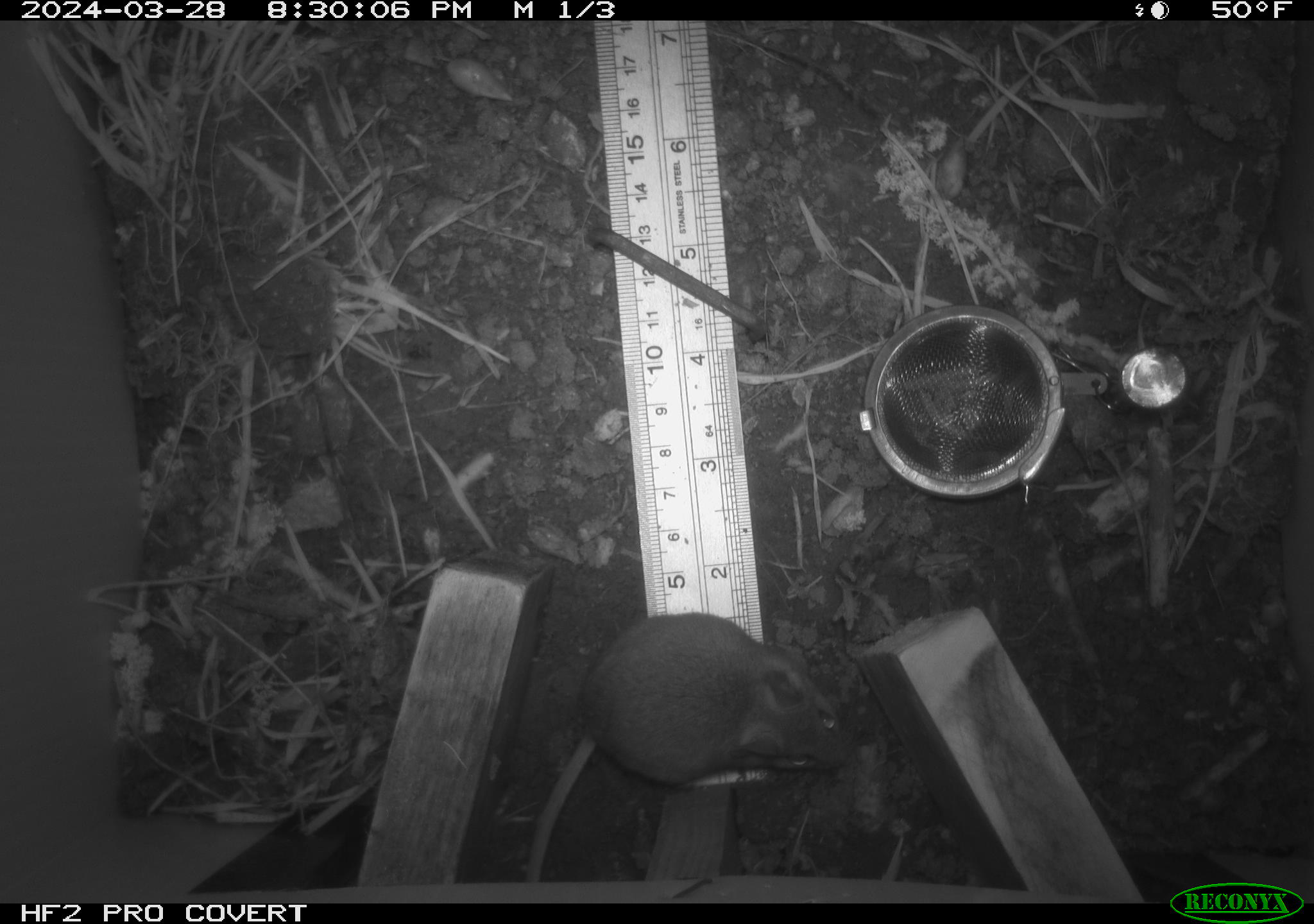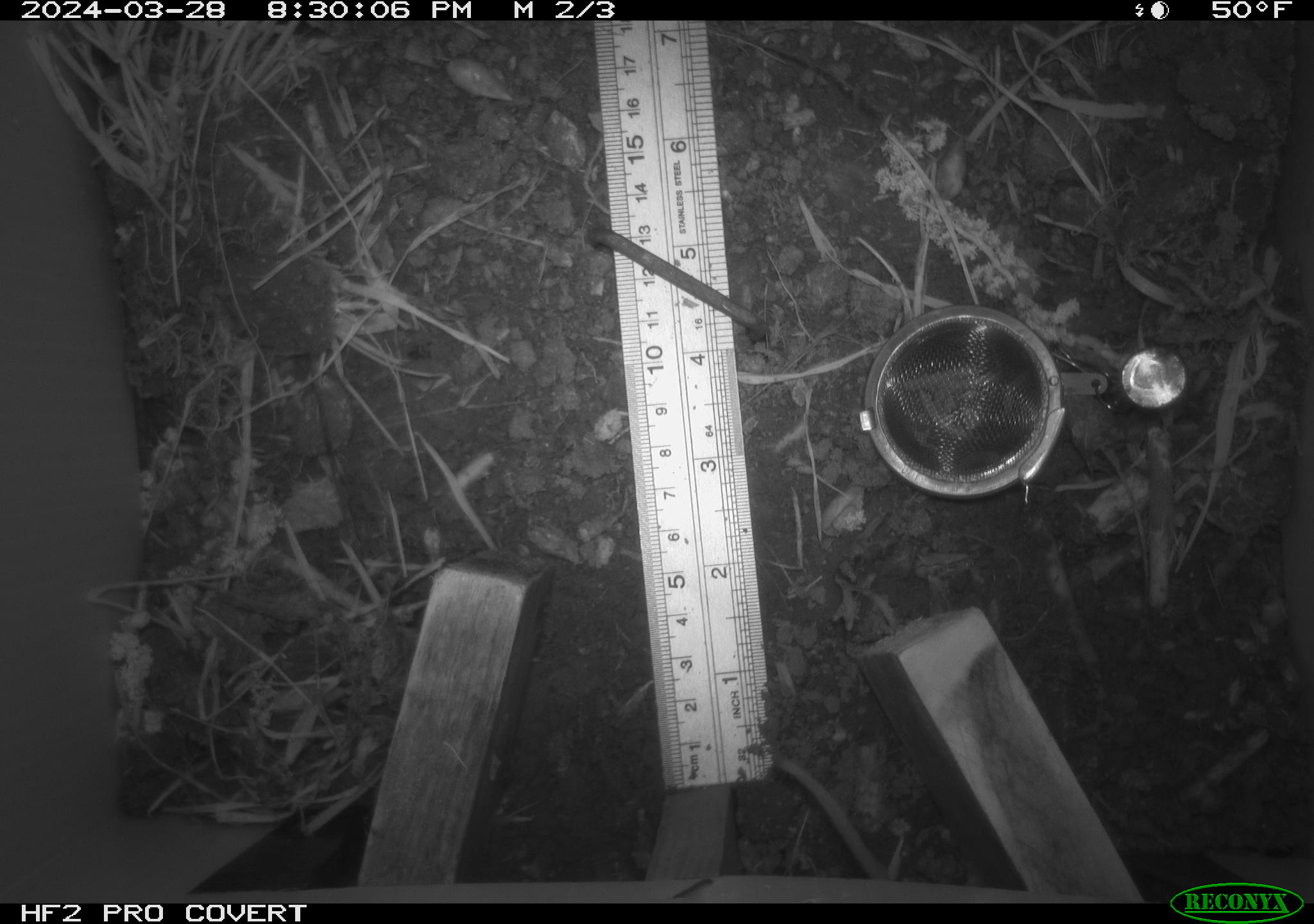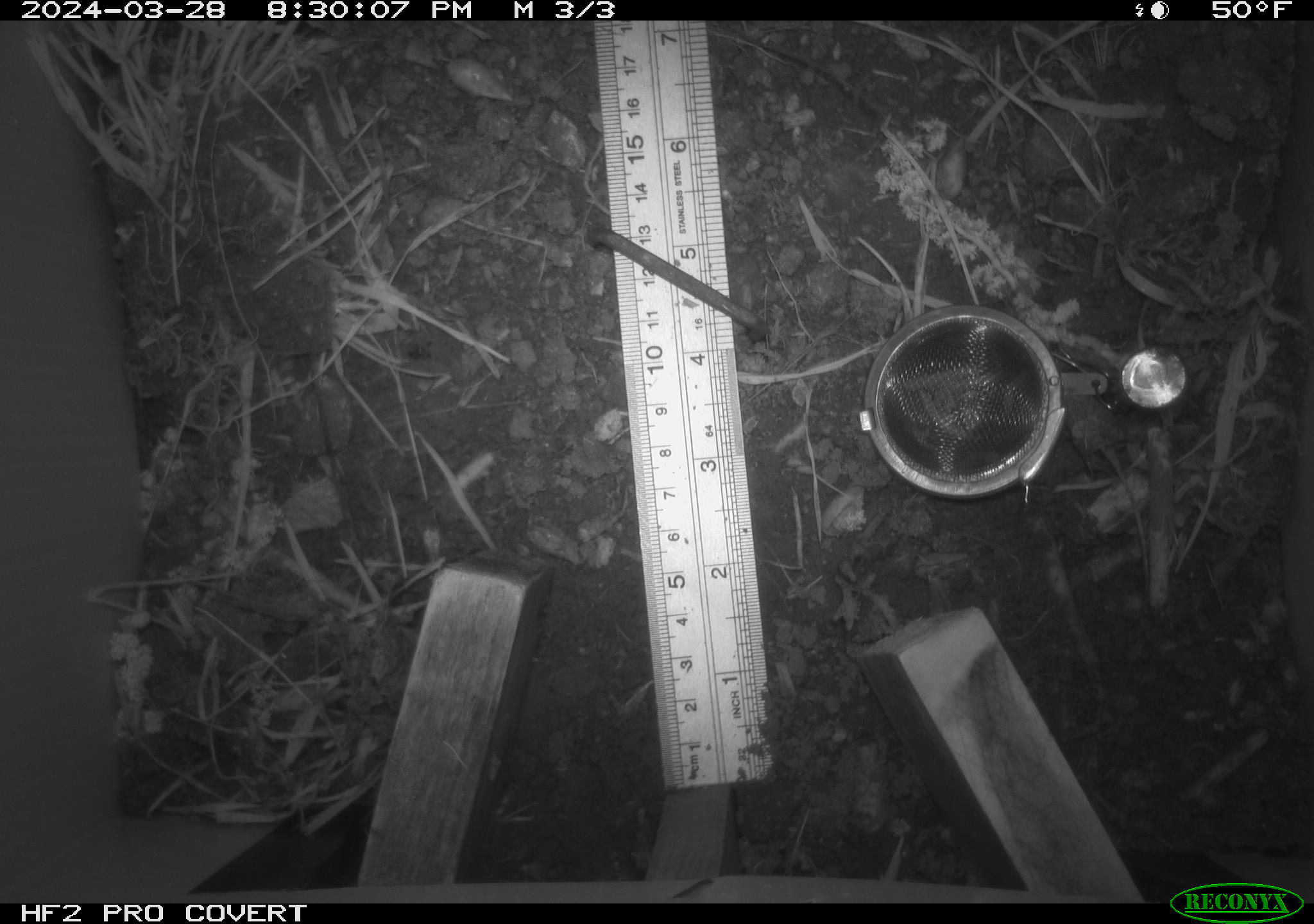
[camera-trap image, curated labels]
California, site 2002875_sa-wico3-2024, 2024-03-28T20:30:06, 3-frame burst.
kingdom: Animalia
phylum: Chordata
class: Mammalia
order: Rodentia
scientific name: Rodentia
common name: mouse species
Mouse species (Rodentia).